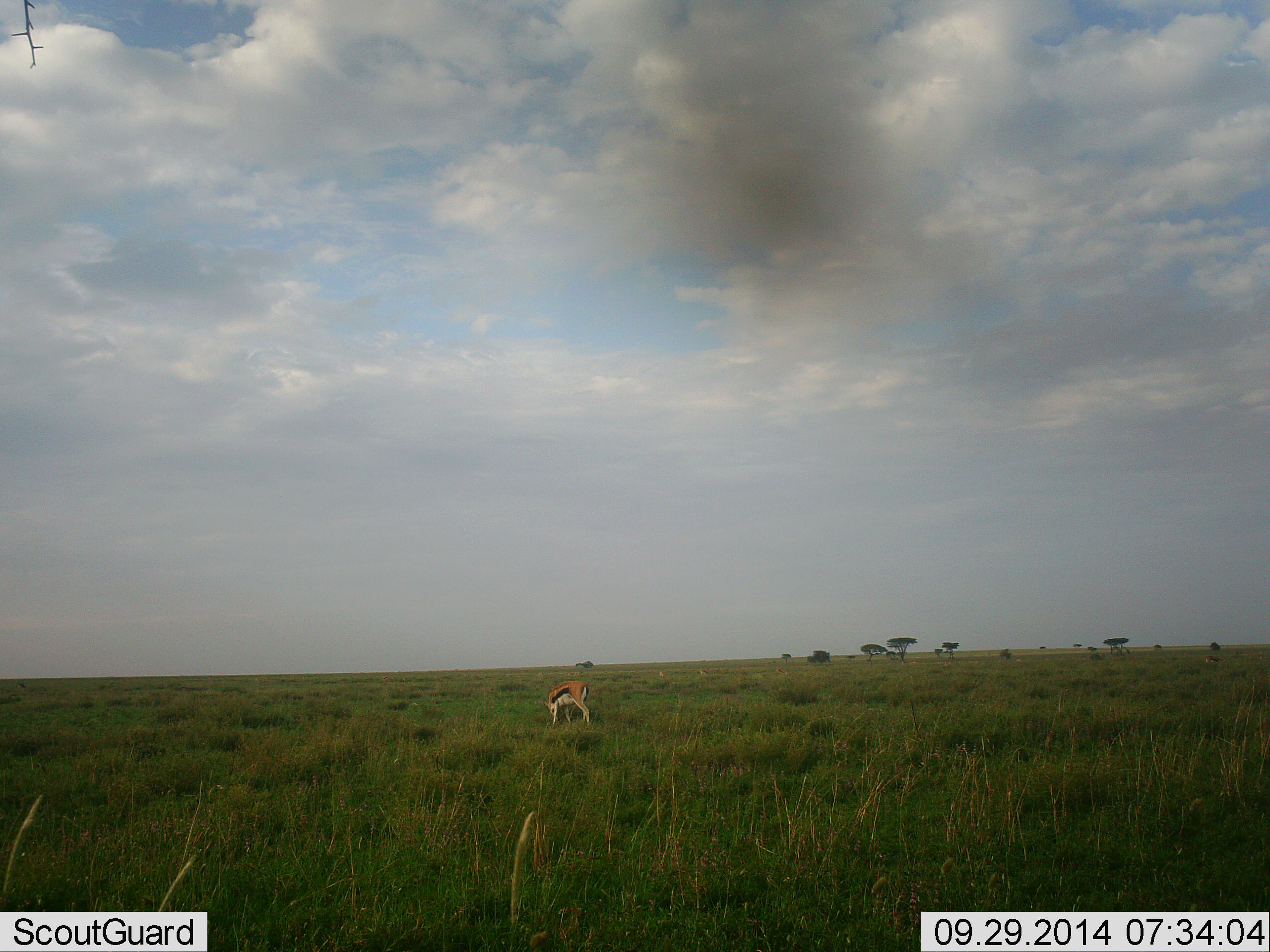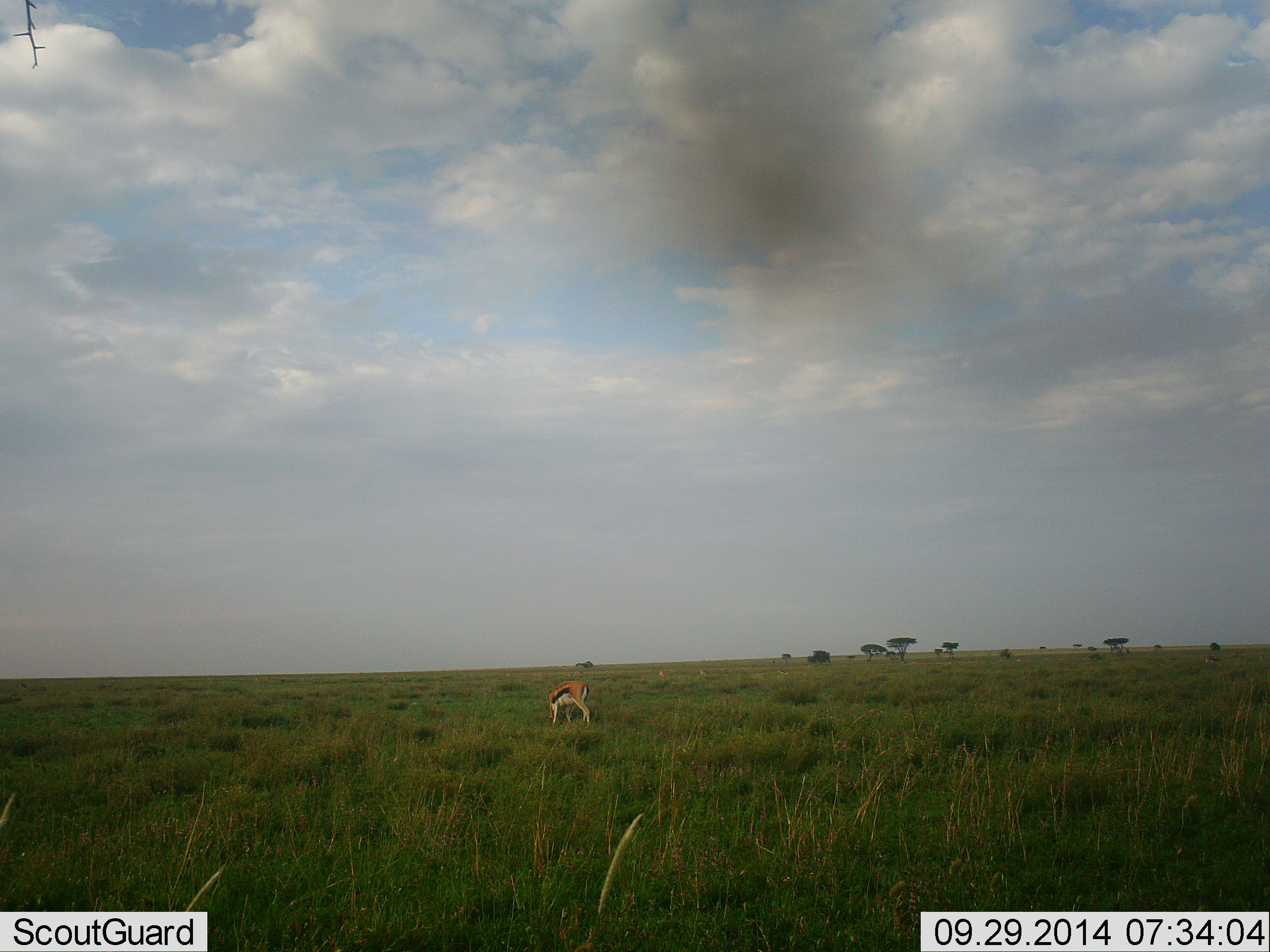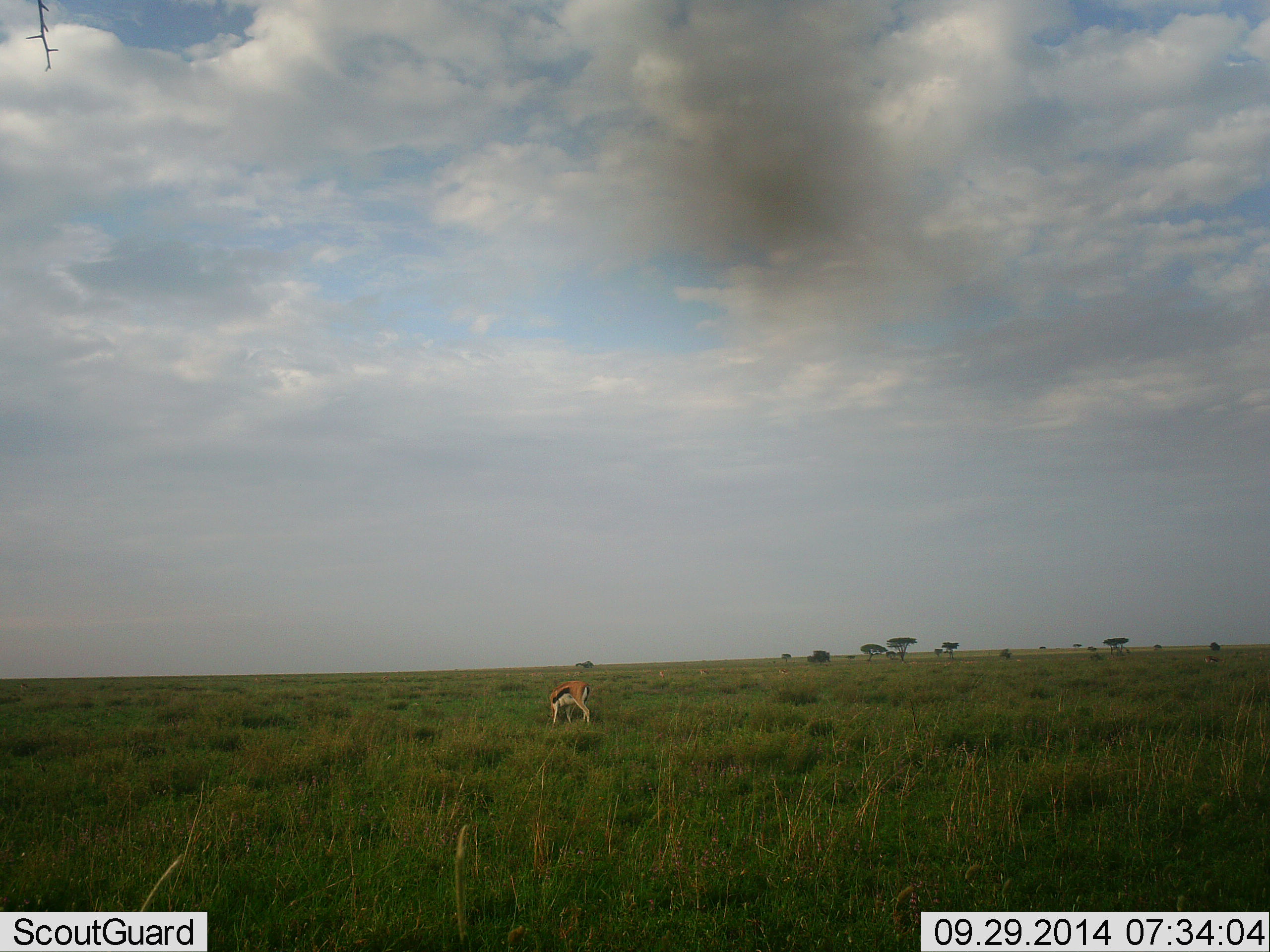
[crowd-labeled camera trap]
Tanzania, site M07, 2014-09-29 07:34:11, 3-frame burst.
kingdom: Animalia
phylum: Chordata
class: Mammalia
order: Artiodactyla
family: Bovidae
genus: Eudorcas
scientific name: Eudorcas thomsonii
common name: thomson's gazelle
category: gazellethomsons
Gazellethomsons (thomson's gazelle) (Eudorcas thomsonii), count 1. Behavior (volunteer vote fractions): standing 60%, resting 0%, moving 0%, interacting 0%. Young present (vote fraction): 0%. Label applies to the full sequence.